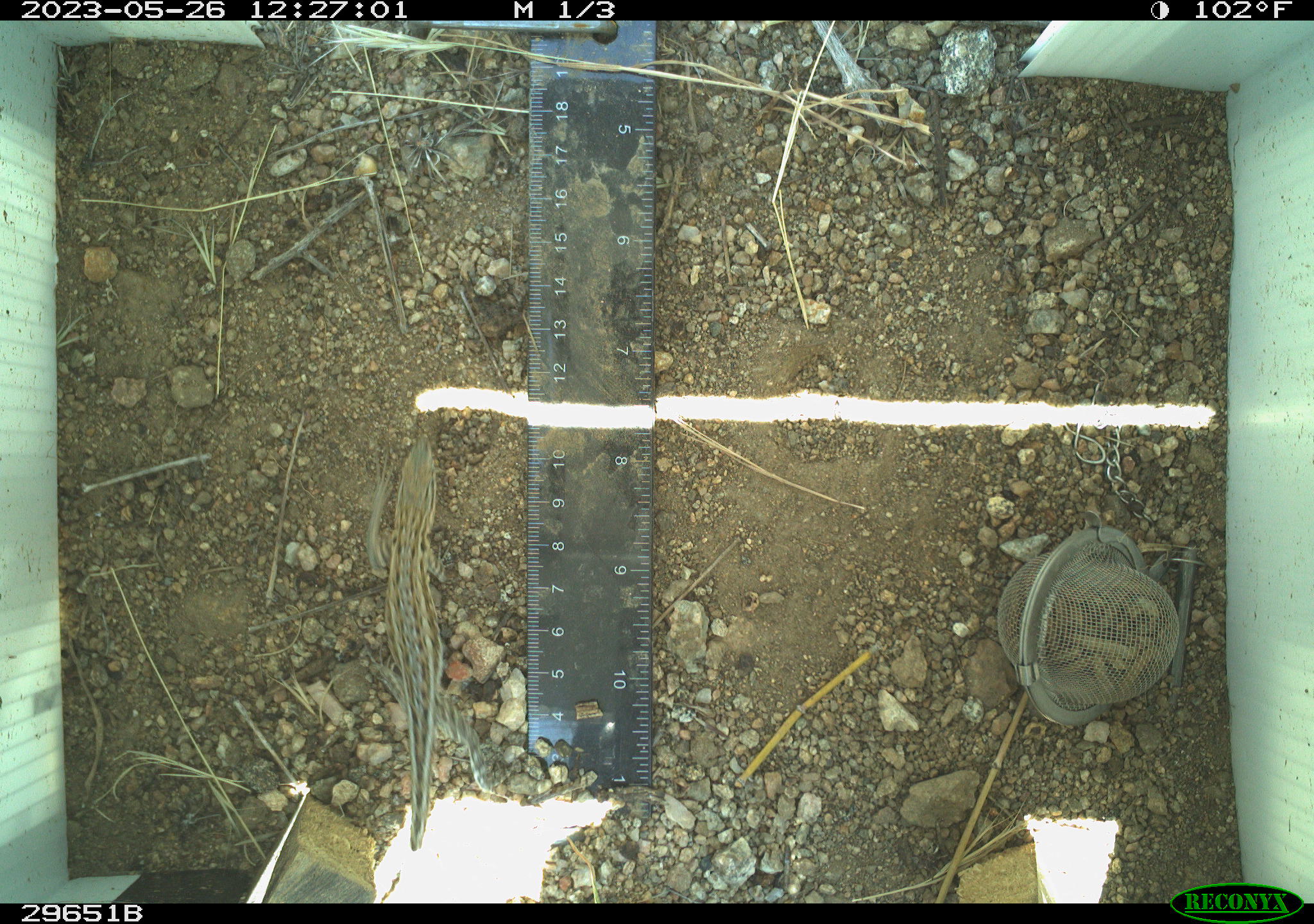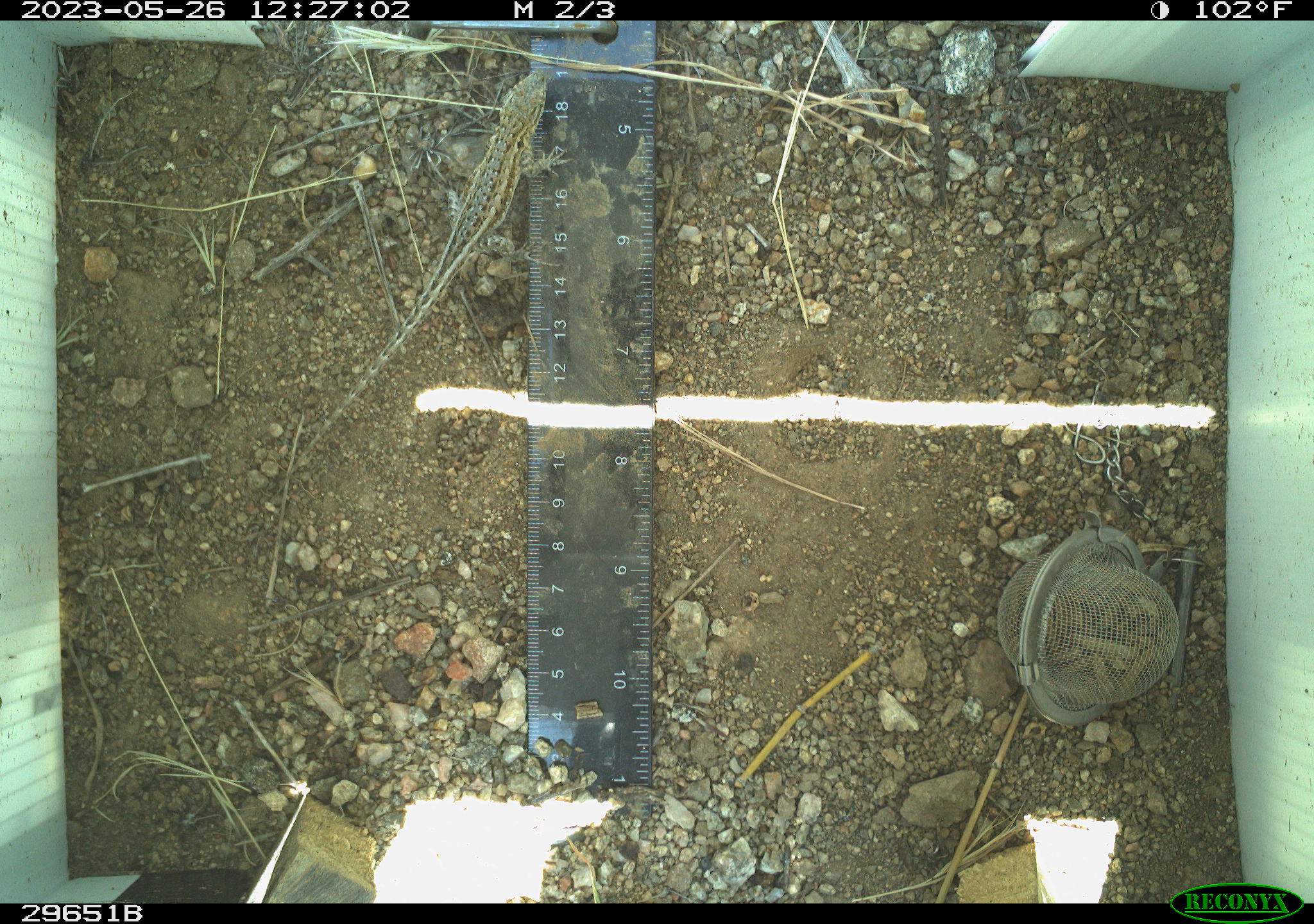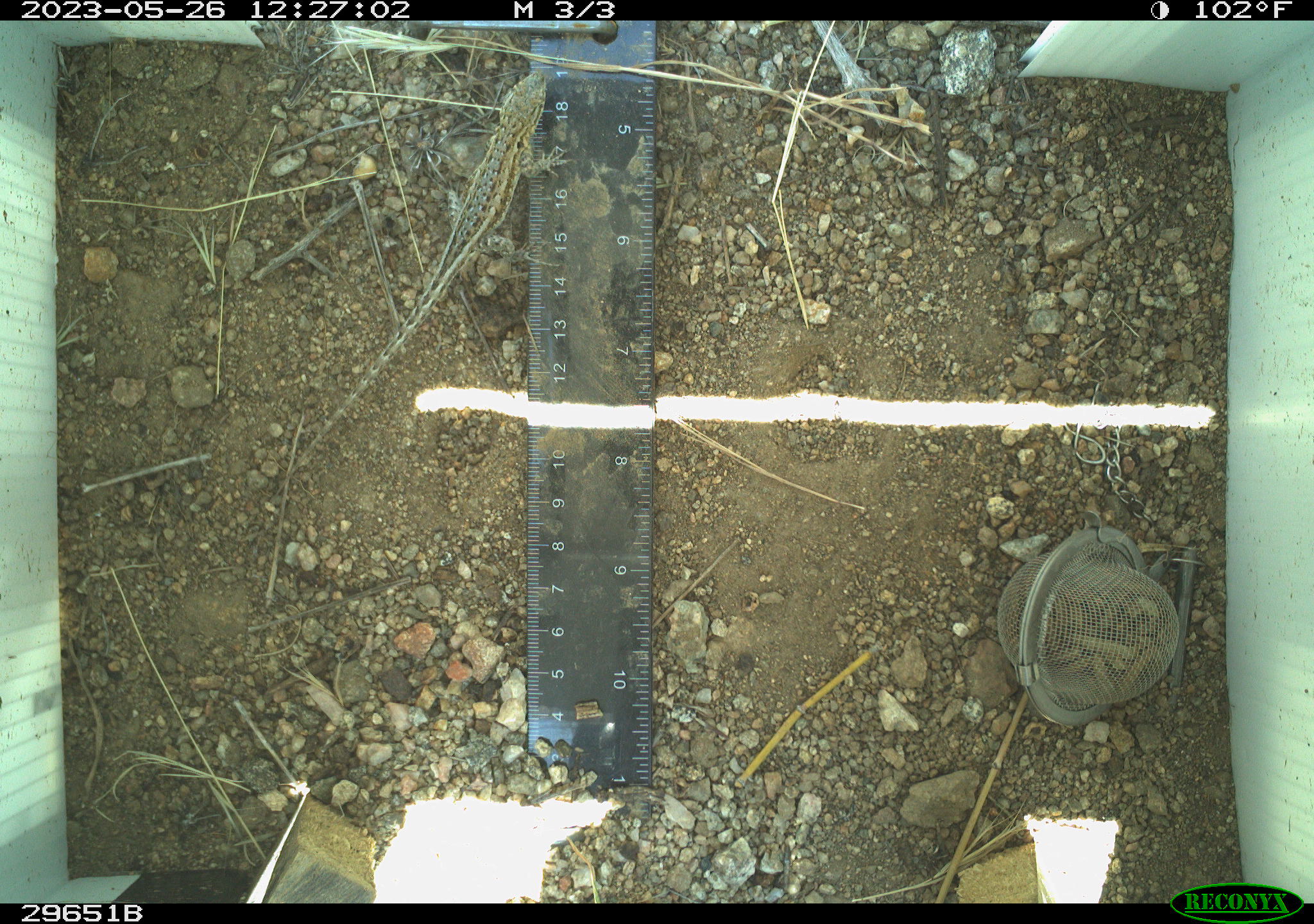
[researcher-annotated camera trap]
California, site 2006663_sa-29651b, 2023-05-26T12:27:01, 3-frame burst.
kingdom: Animalia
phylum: Chordata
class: Reptilia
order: Squamata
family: Phrynosomatidae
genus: Uta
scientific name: Uta stansburiana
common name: common side-blotched lizard